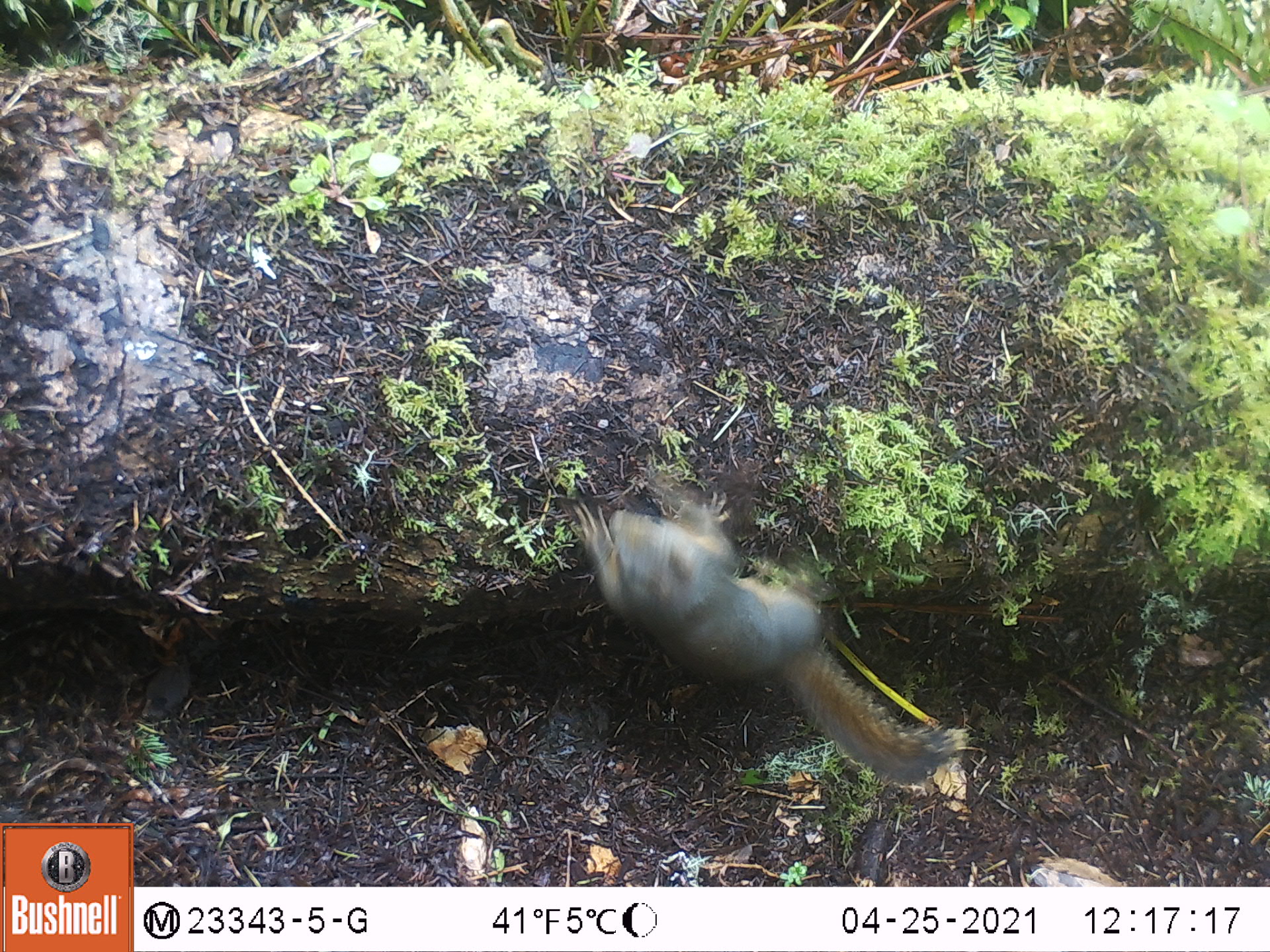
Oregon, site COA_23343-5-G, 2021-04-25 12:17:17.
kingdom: Animalia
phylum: Chordata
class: Mammalia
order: Rodentia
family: Sciuridae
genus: Tamiasciurus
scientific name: Tamiasciurus douglasii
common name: douglas squirrel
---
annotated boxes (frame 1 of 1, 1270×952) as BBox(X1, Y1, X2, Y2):
douglas squirrel: BBox(560, 489, 956, 782)